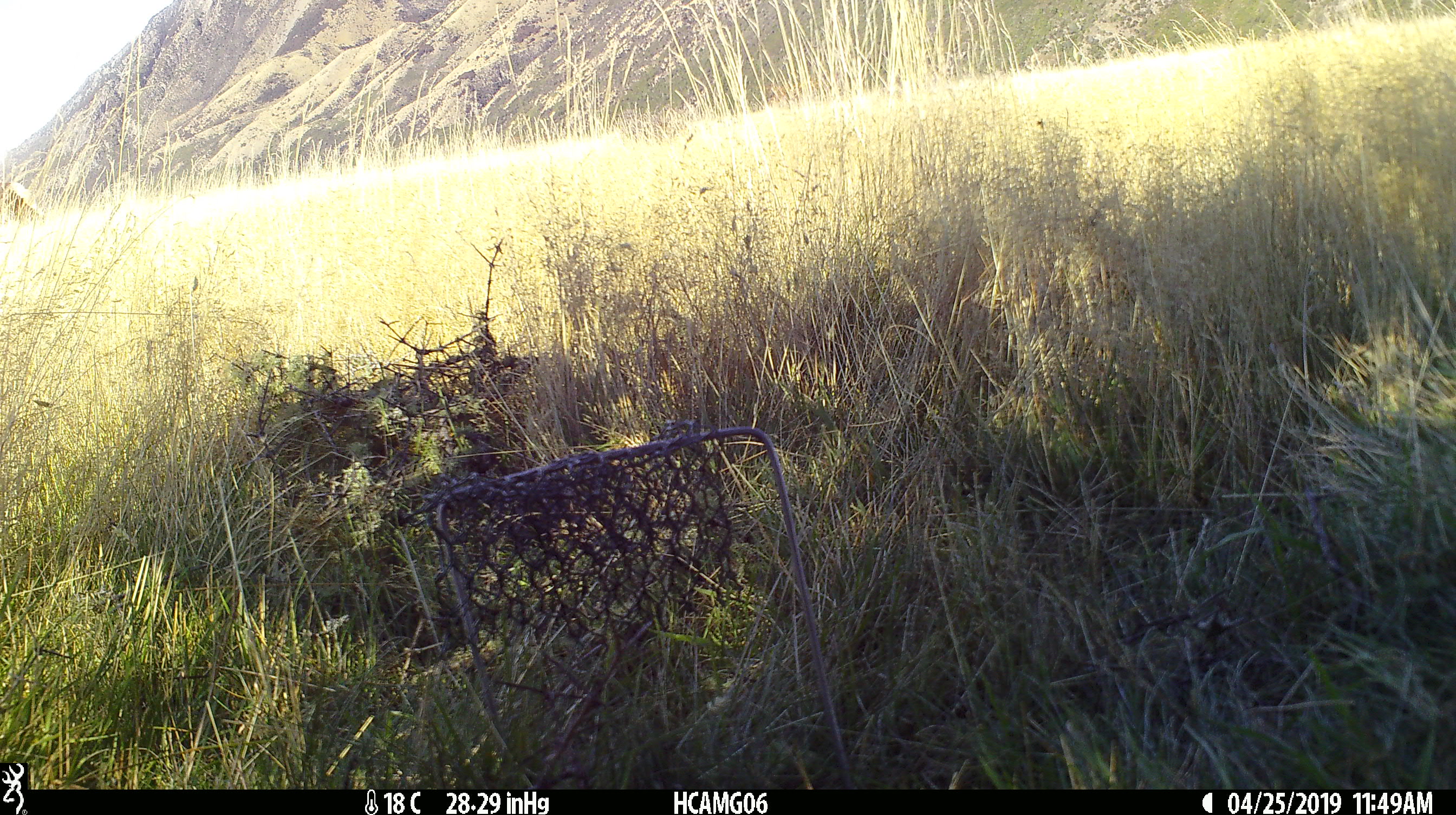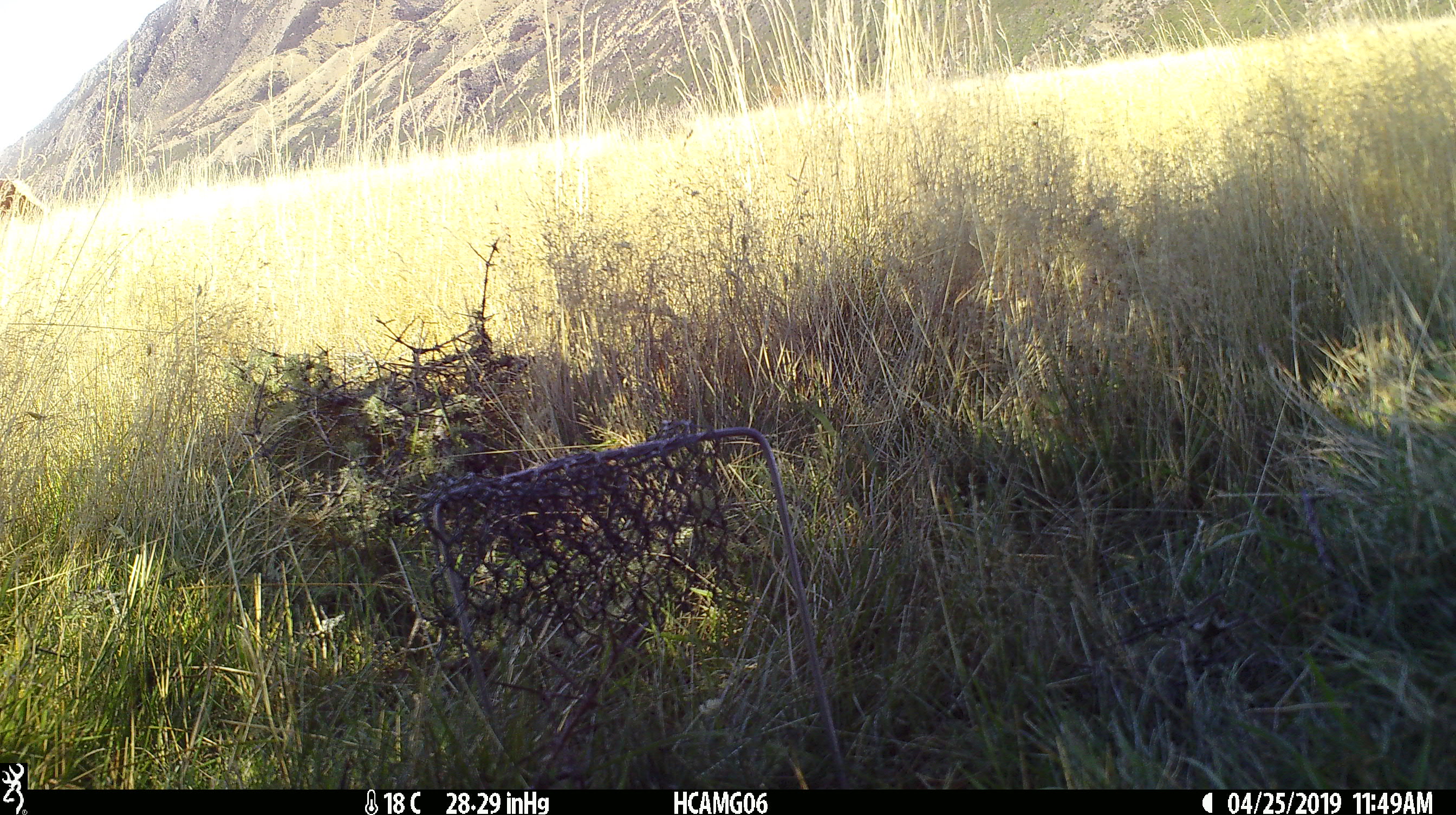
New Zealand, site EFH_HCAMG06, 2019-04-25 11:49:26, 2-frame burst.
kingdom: Animalia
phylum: Chordata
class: Mammalia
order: Artiodactyla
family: Bovidae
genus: Bos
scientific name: Bos taurus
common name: domestic cow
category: cow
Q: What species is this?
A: Cow (domestic cow) (Bos taurus).